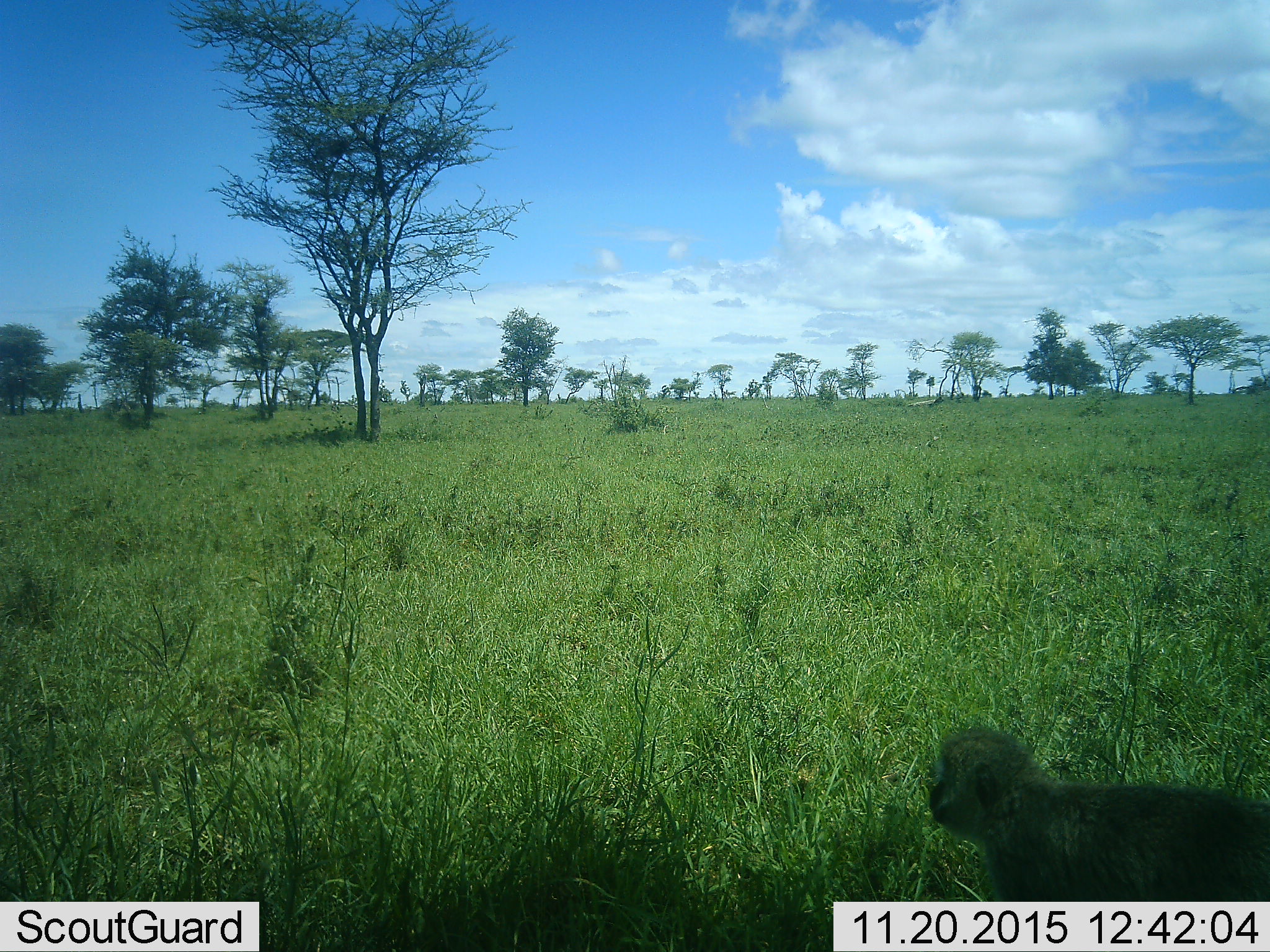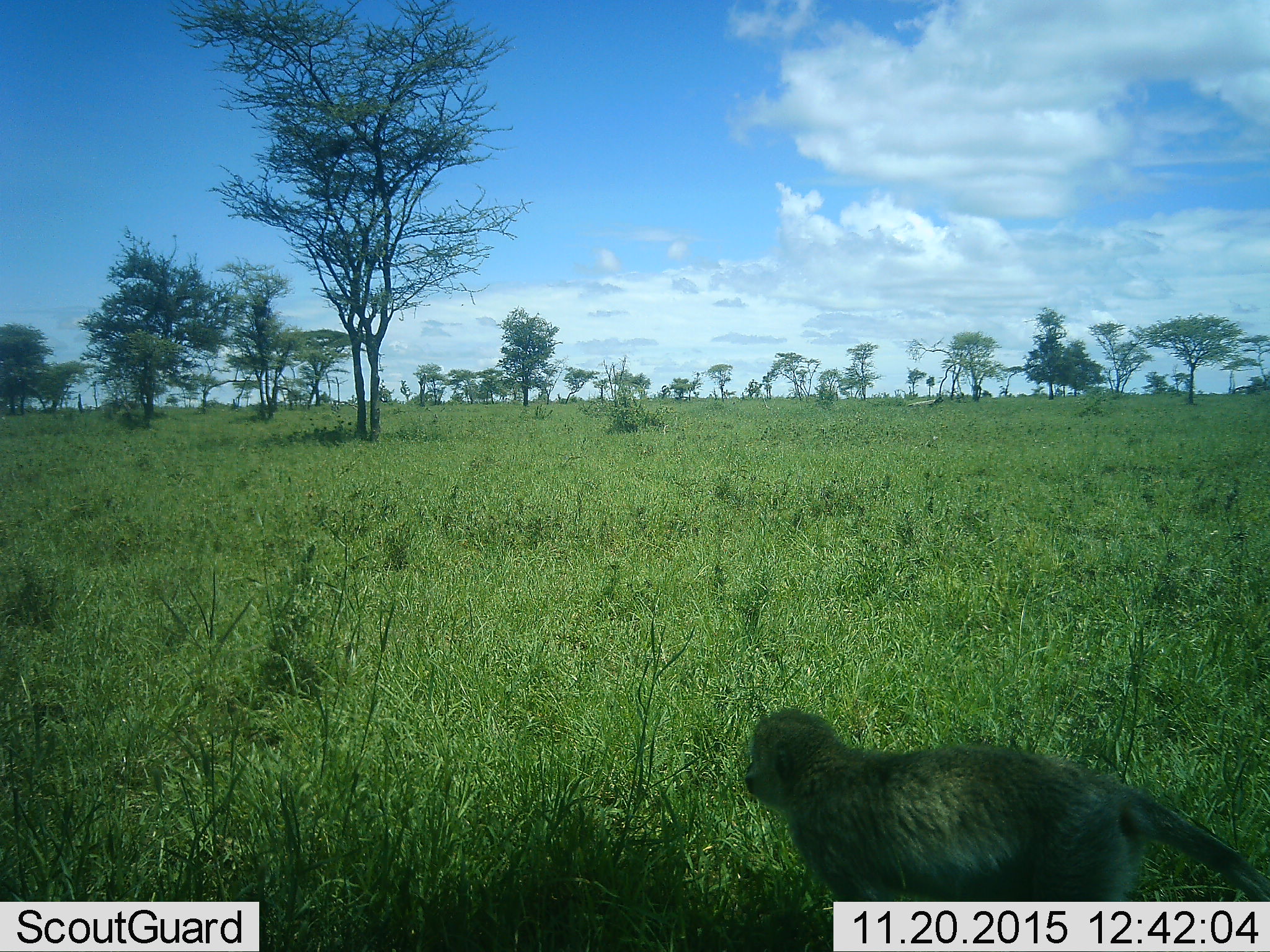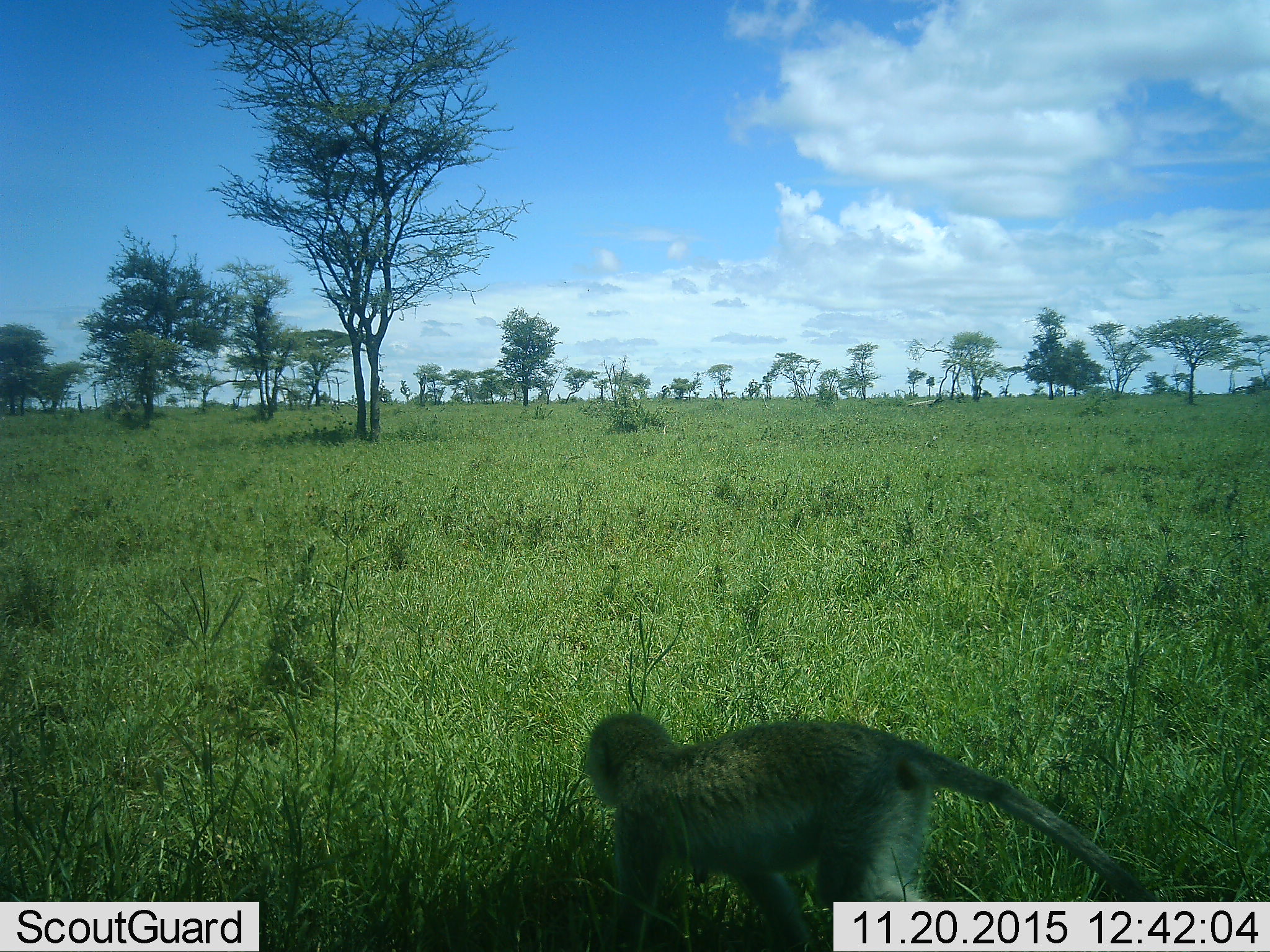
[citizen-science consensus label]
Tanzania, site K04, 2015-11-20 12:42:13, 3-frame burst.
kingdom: Animalia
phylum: Chordata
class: Mammalia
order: Primates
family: Cercopithecidae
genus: Chlorocebus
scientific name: Chlorocebus pygerythrus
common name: vervet monkey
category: monkeyvervet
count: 1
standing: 0%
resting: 0%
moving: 100%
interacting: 0%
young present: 0%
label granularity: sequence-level